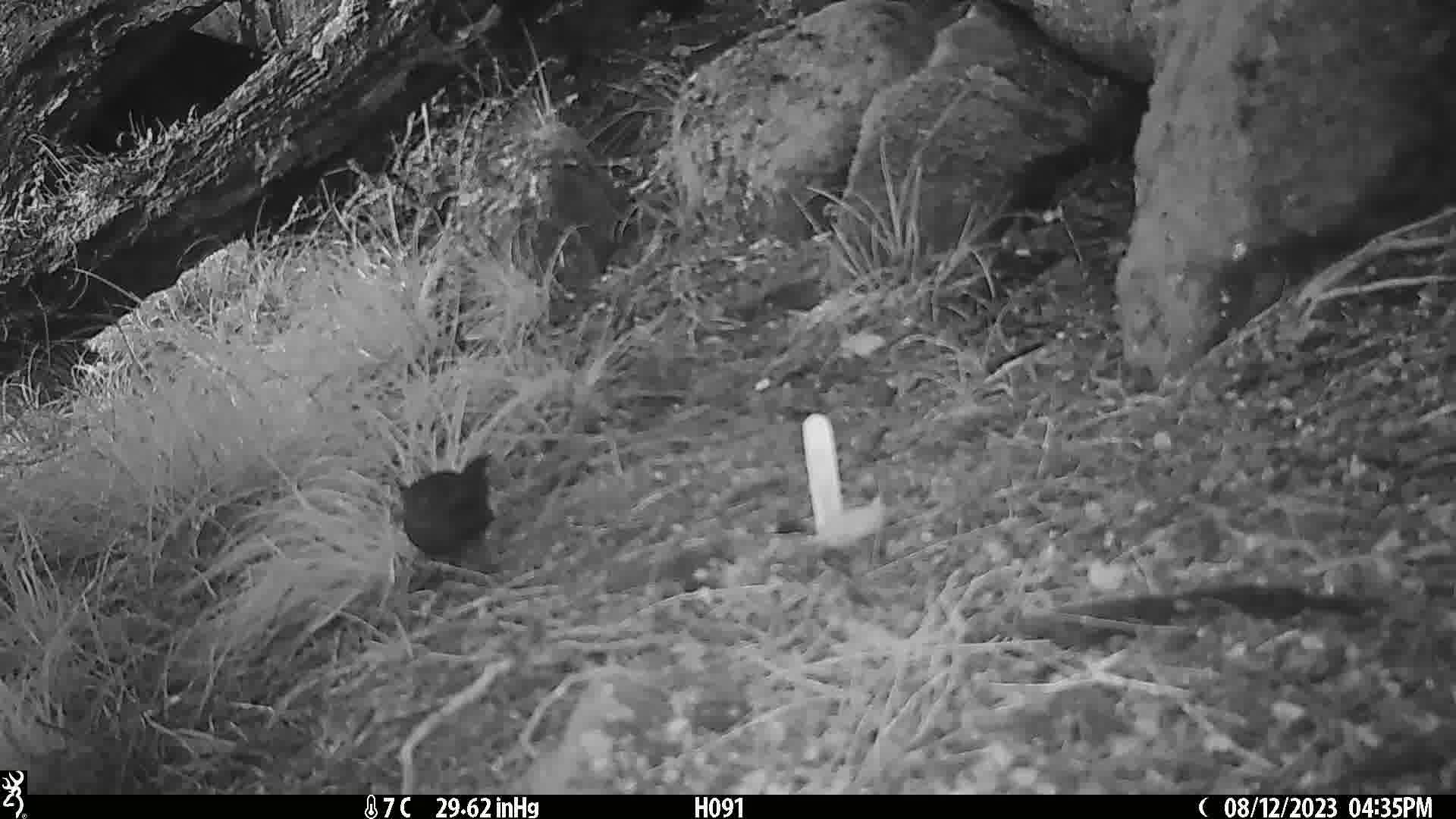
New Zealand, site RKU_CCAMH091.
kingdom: Animalia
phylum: Chordata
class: Aves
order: Passeriformes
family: Turdidae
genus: Turdus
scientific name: Turdus merula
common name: eurasian blackbird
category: blackbird